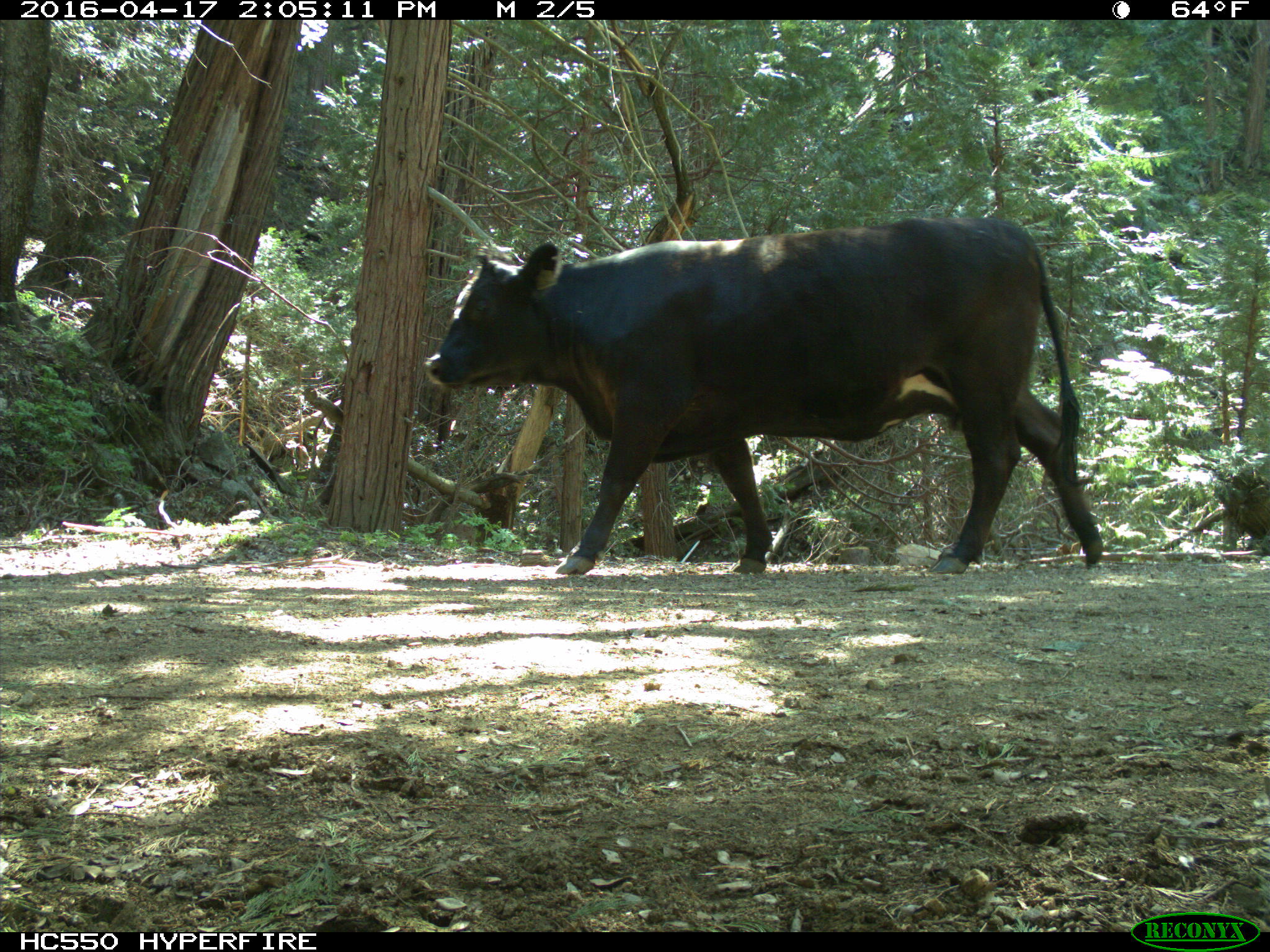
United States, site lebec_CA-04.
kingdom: Animalia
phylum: Chordata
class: Mammalia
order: Artiodactyla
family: Bovidae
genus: Bos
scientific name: Bos taurus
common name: domestic cow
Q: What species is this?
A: Bos taurus (domestic cow).